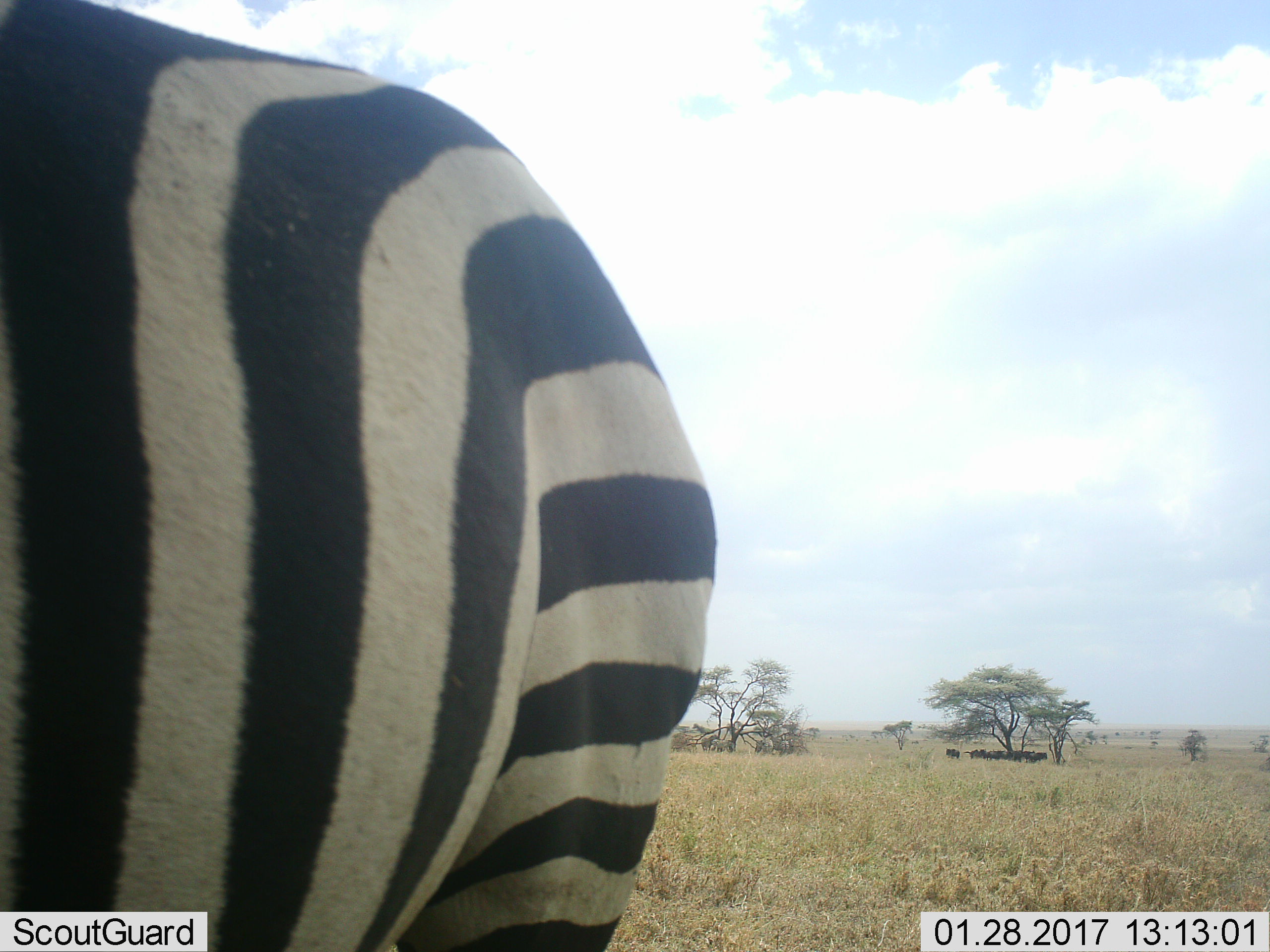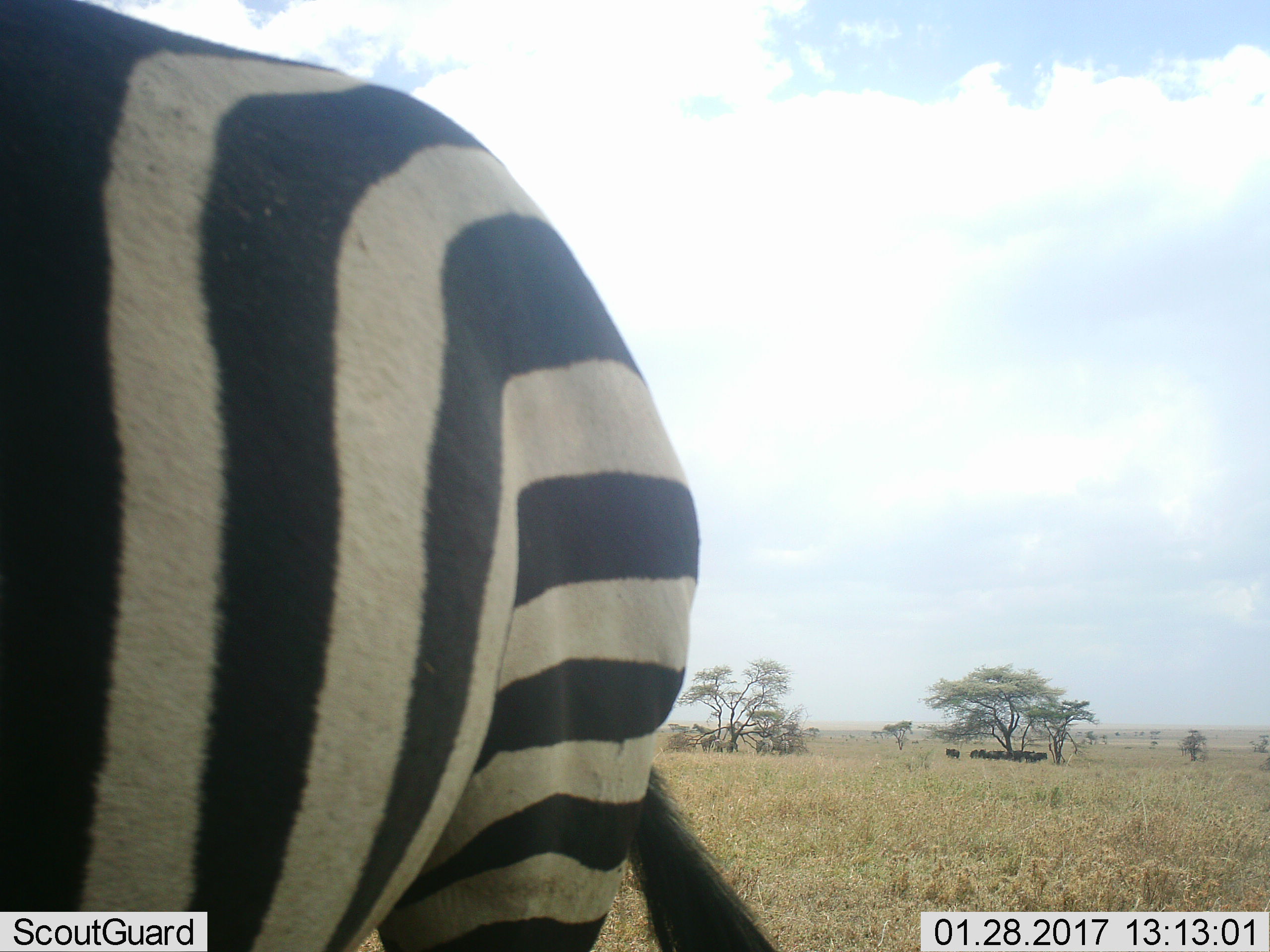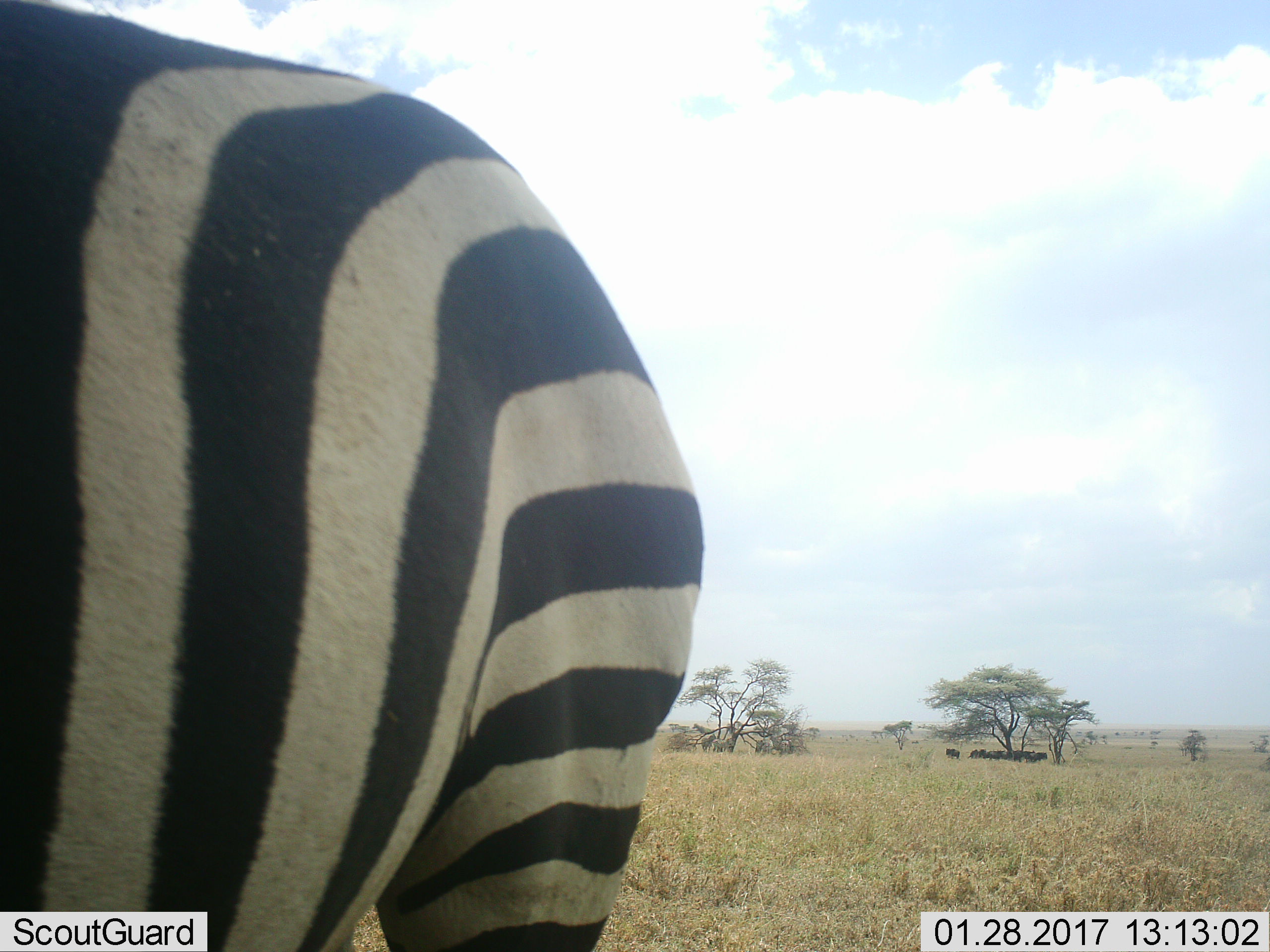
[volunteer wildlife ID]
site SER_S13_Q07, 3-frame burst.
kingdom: Animalia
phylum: Chordata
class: Mammalia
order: Perissodactyla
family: Equidae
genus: Equus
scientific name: Equus quagga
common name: plains zebra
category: zebraplains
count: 1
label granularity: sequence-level